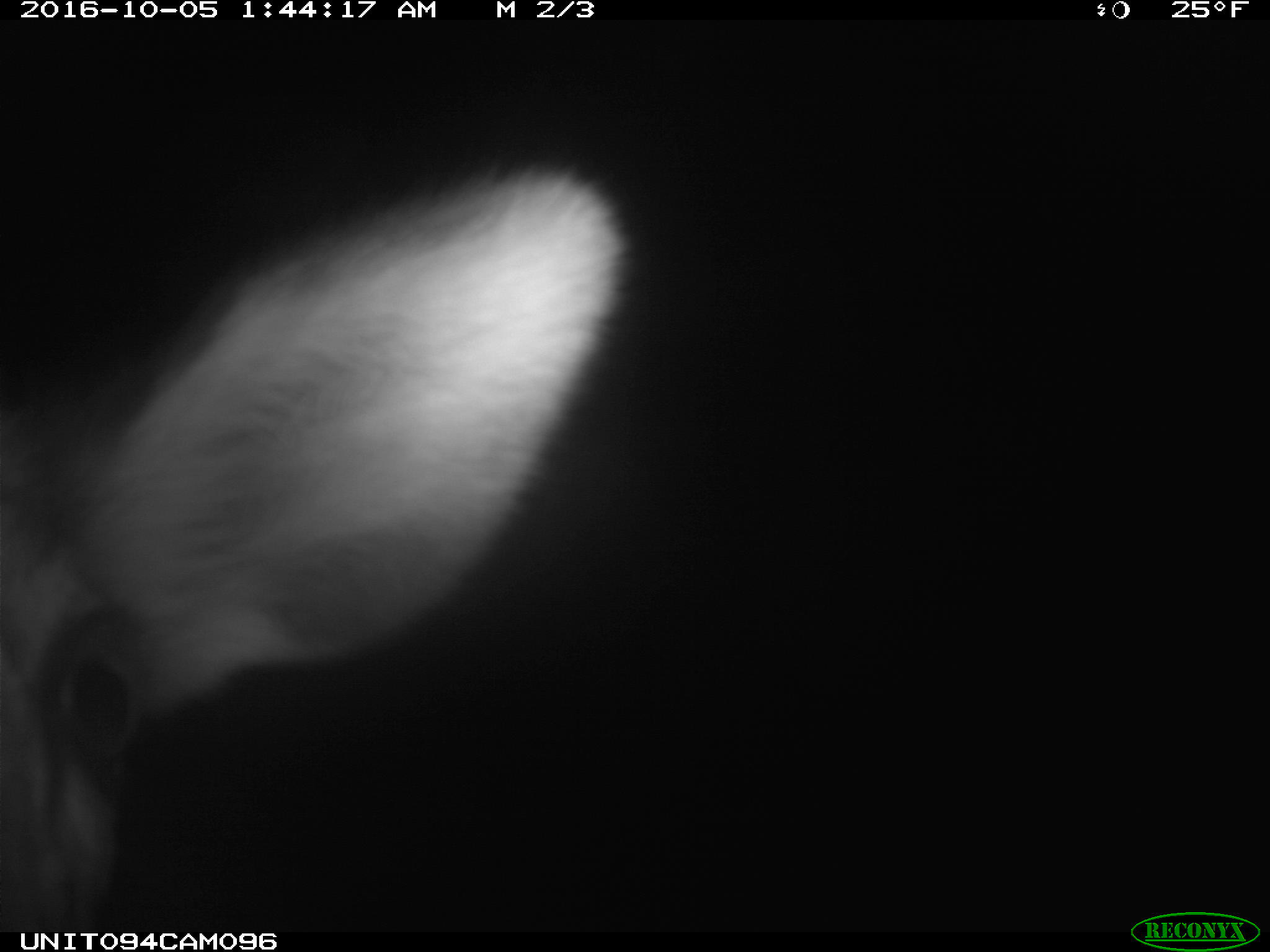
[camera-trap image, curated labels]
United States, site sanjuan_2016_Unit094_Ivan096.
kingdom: Animalia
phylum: Chordata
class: Mammalia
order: Artiodactyla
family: Cervidae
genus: Cervus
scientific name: Cervus elaphus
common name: red deer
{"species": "Cervus elaphus (red deer)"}